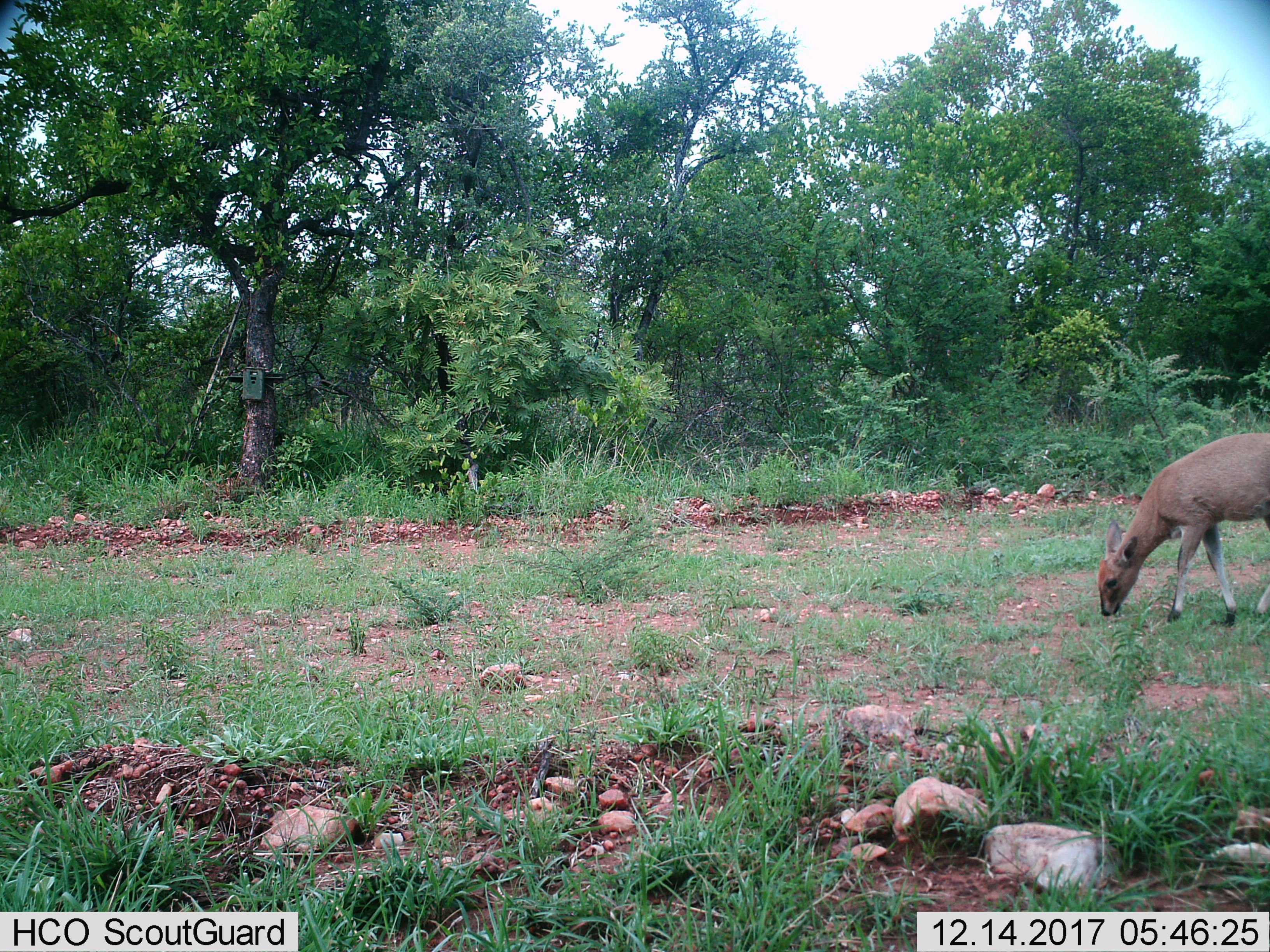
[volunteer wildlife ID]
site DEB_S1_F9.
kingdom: Animalia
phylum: Chordata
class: Mammalia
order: Artiodactyla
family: Bovidae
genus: Sylvicapra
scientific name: Sylvicapra grimmia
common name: common duiker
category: duikercommongrey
Duikercommongrey (common duiker) (Sylvicapra grimmia), count 1. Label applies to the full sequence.